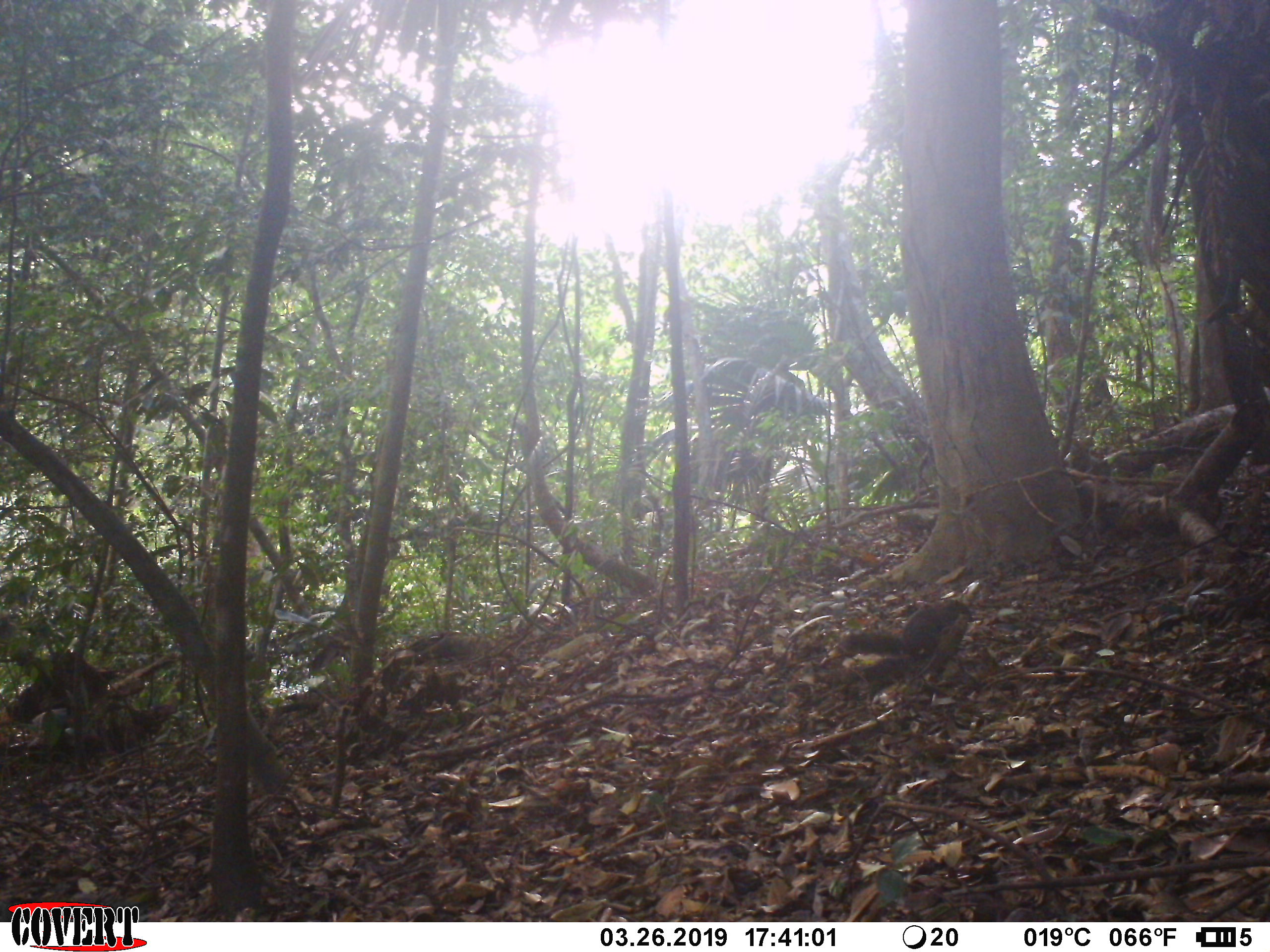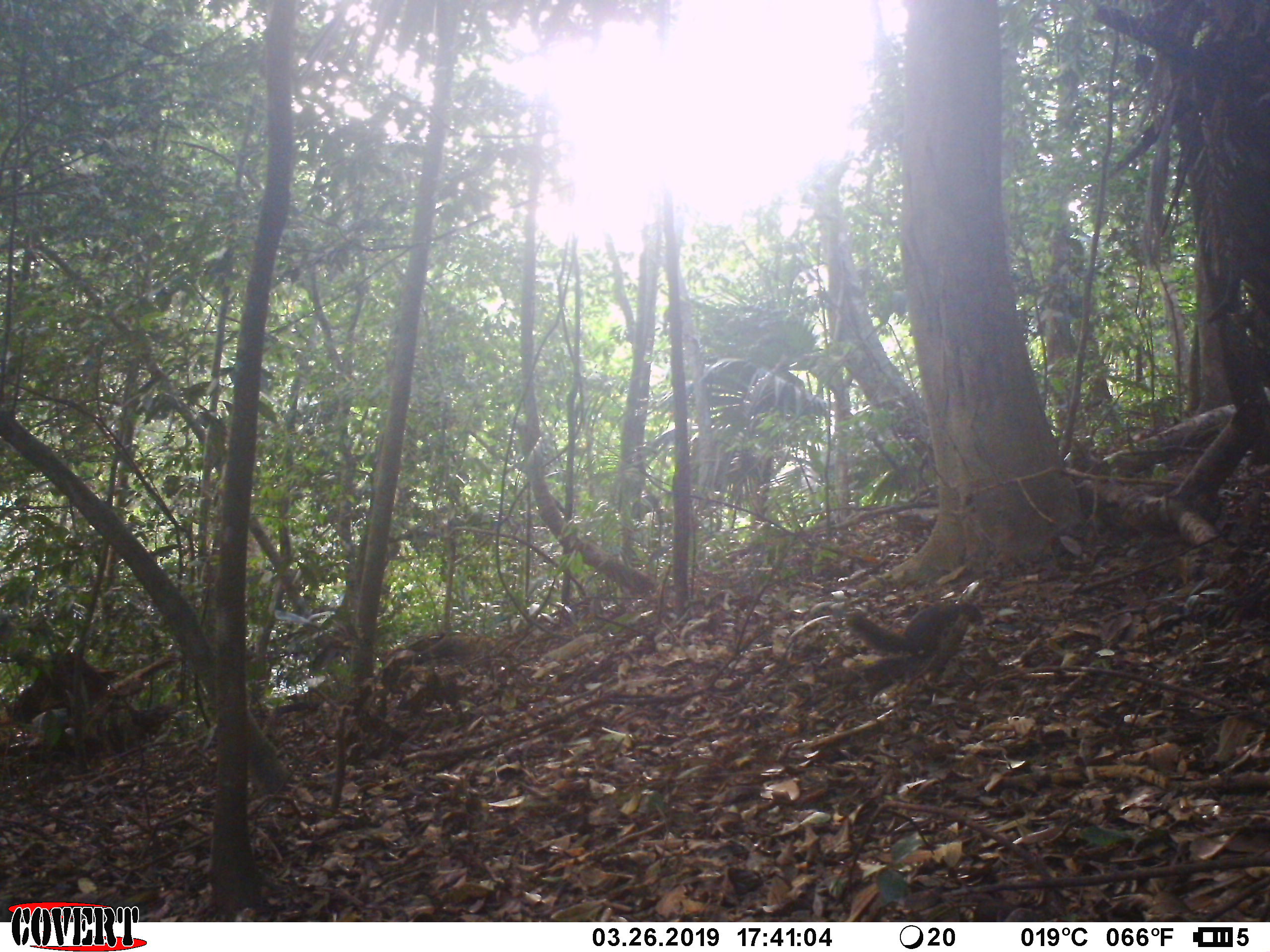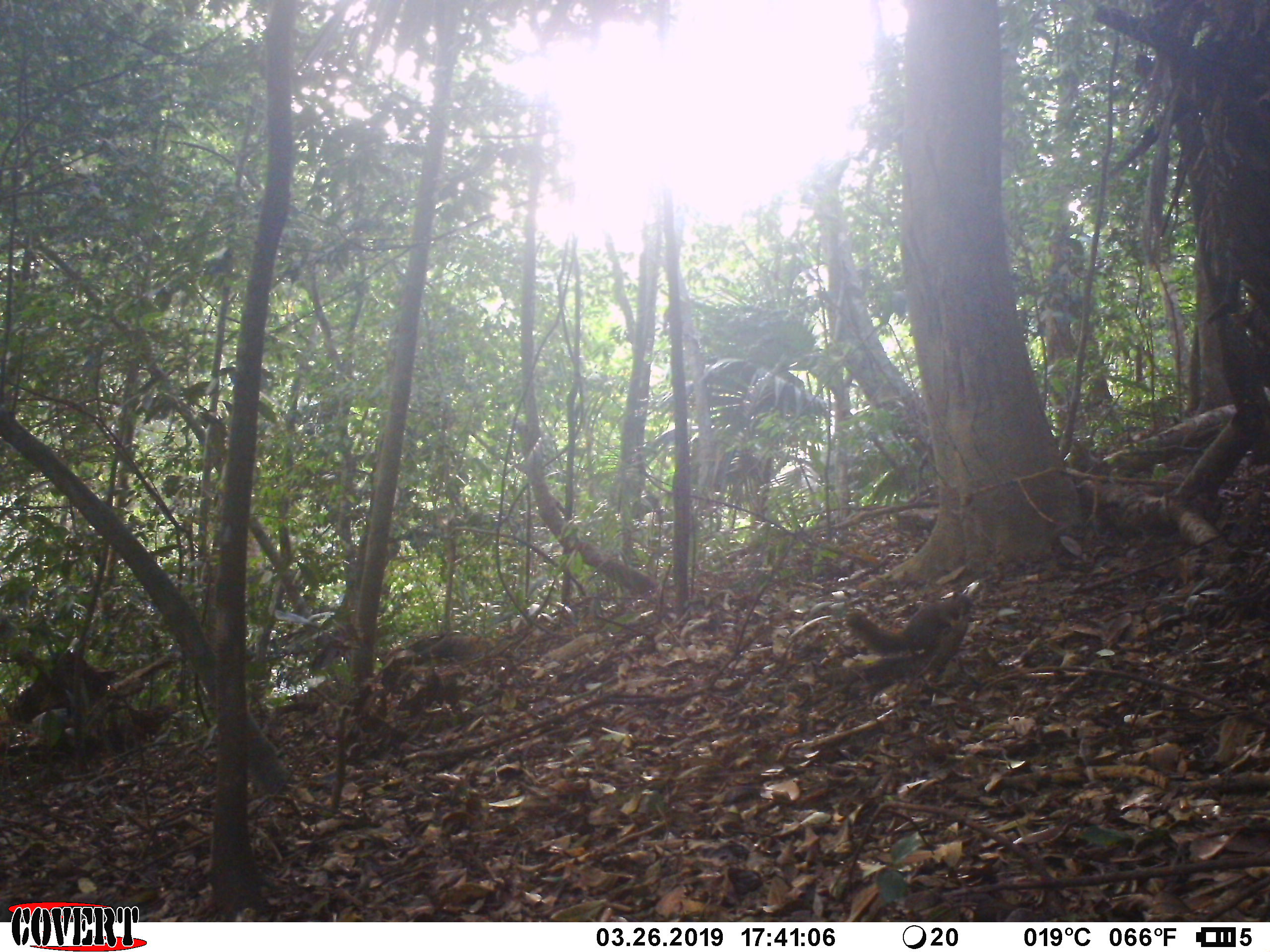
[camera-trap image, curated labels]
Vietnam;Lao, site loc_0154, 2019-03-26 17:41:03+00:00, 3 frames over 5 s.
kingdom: Animalia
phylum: Chordata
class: Mammalia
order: Rodentia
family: Sciuridae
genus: Dremomys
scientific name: Dremomys rufigenis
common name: red-cheeked squirrel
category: red cheeked squirrel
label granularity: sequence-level